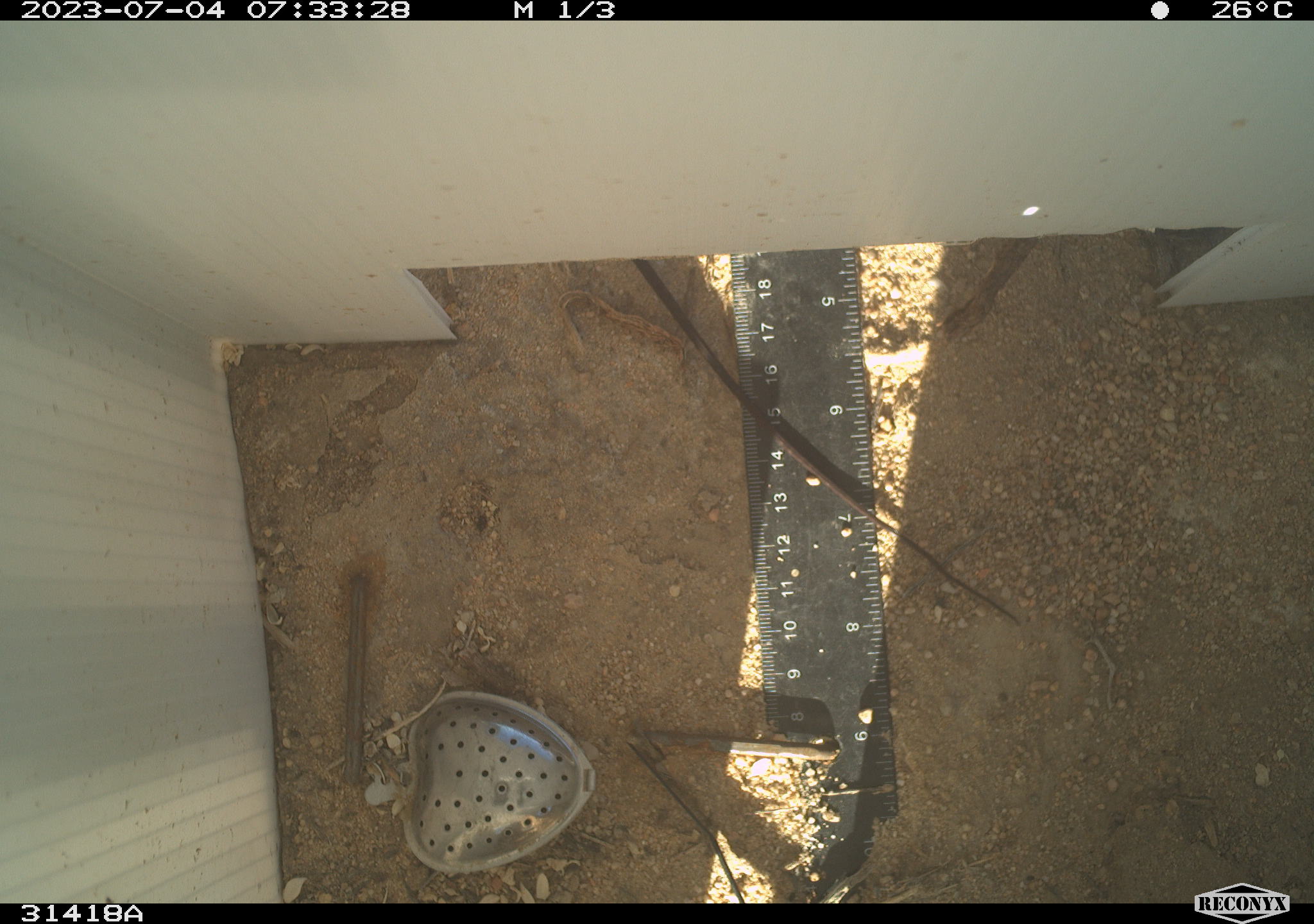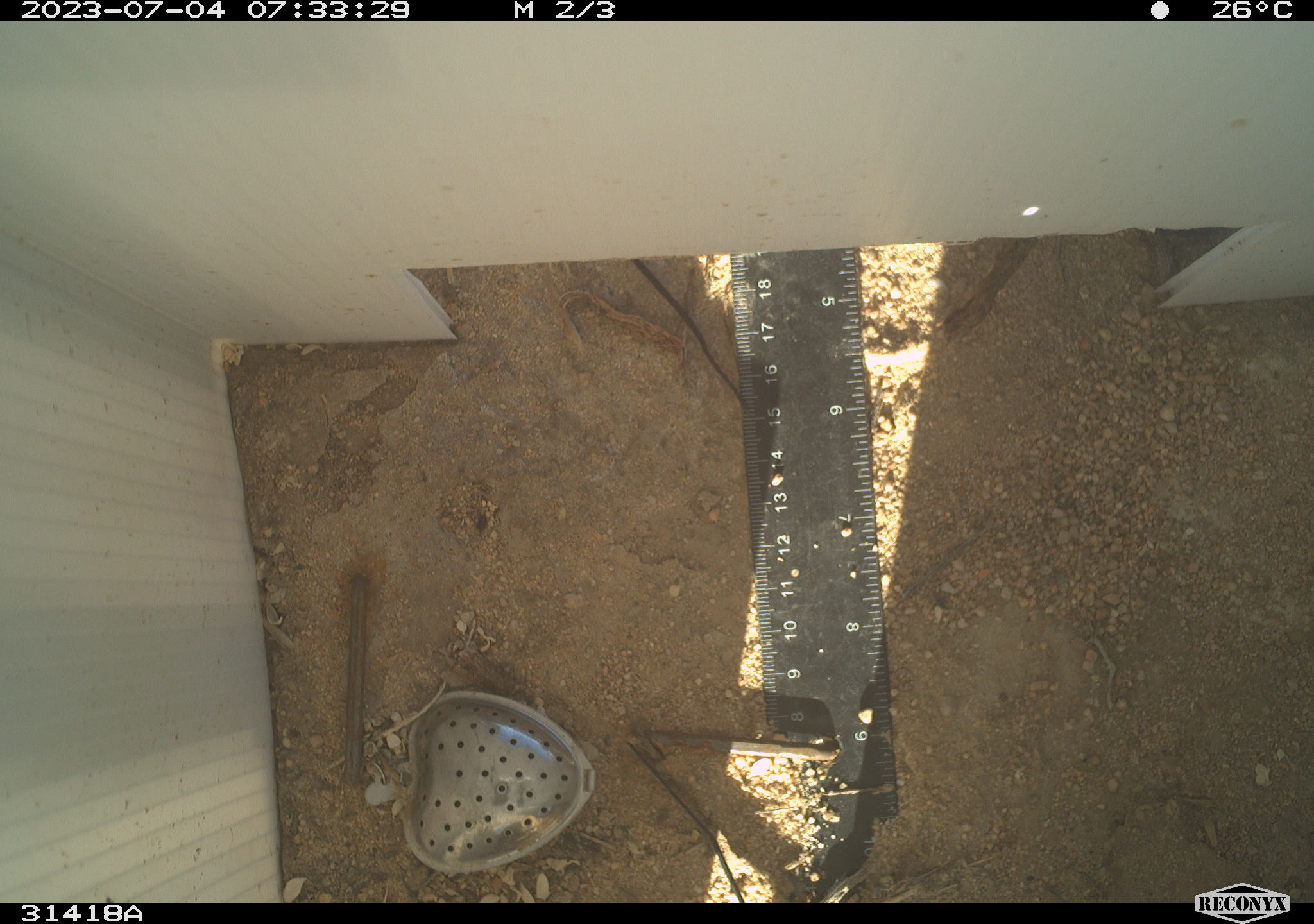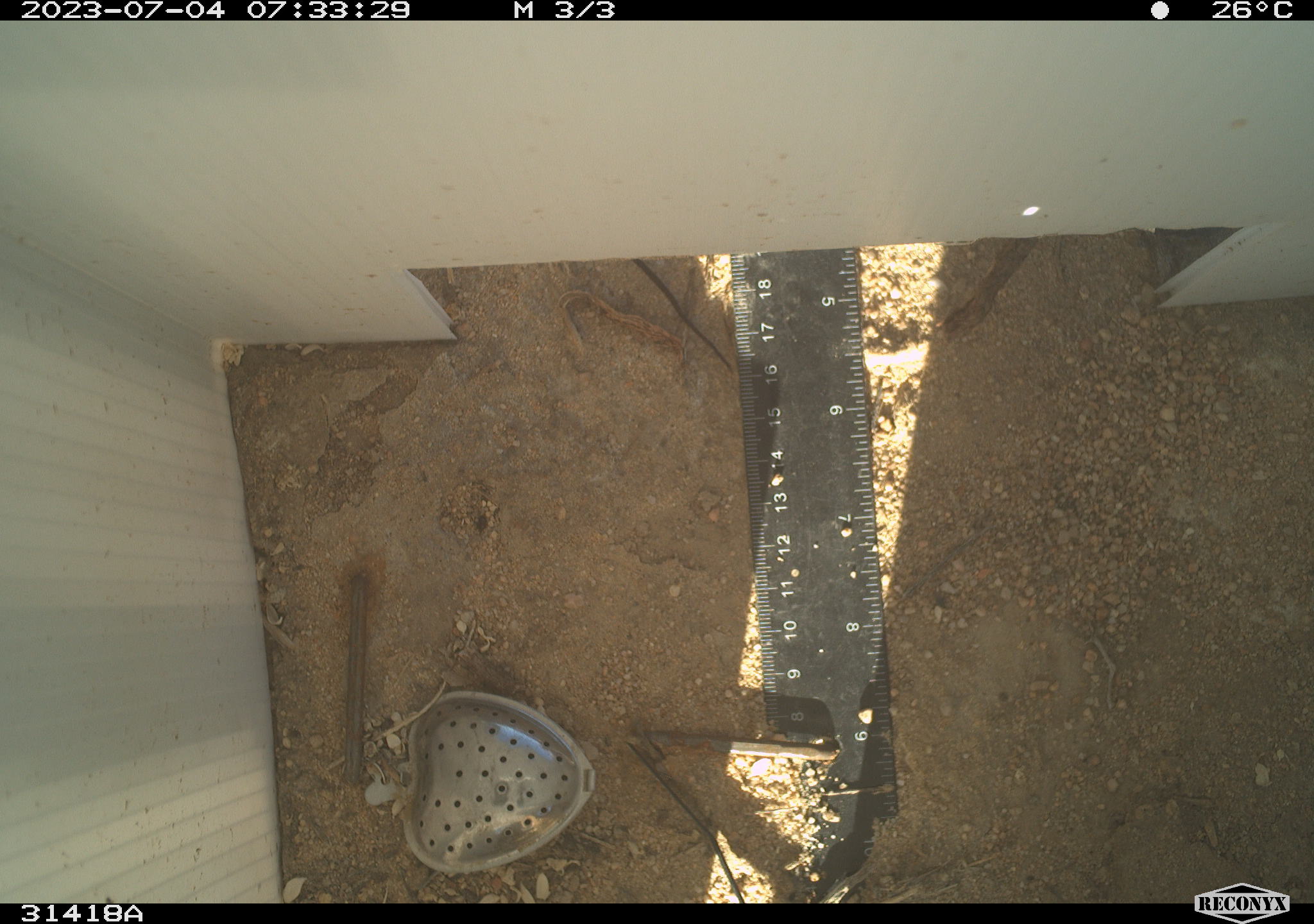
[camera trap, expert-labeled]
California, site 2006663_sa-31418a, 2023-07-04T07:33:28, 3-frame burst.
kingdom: Animalia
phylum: Chordata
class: Reptilia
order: Squamata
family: Teiidae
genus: Aspidoscelis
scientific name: Aspidoscelis tigris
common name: western whiptail